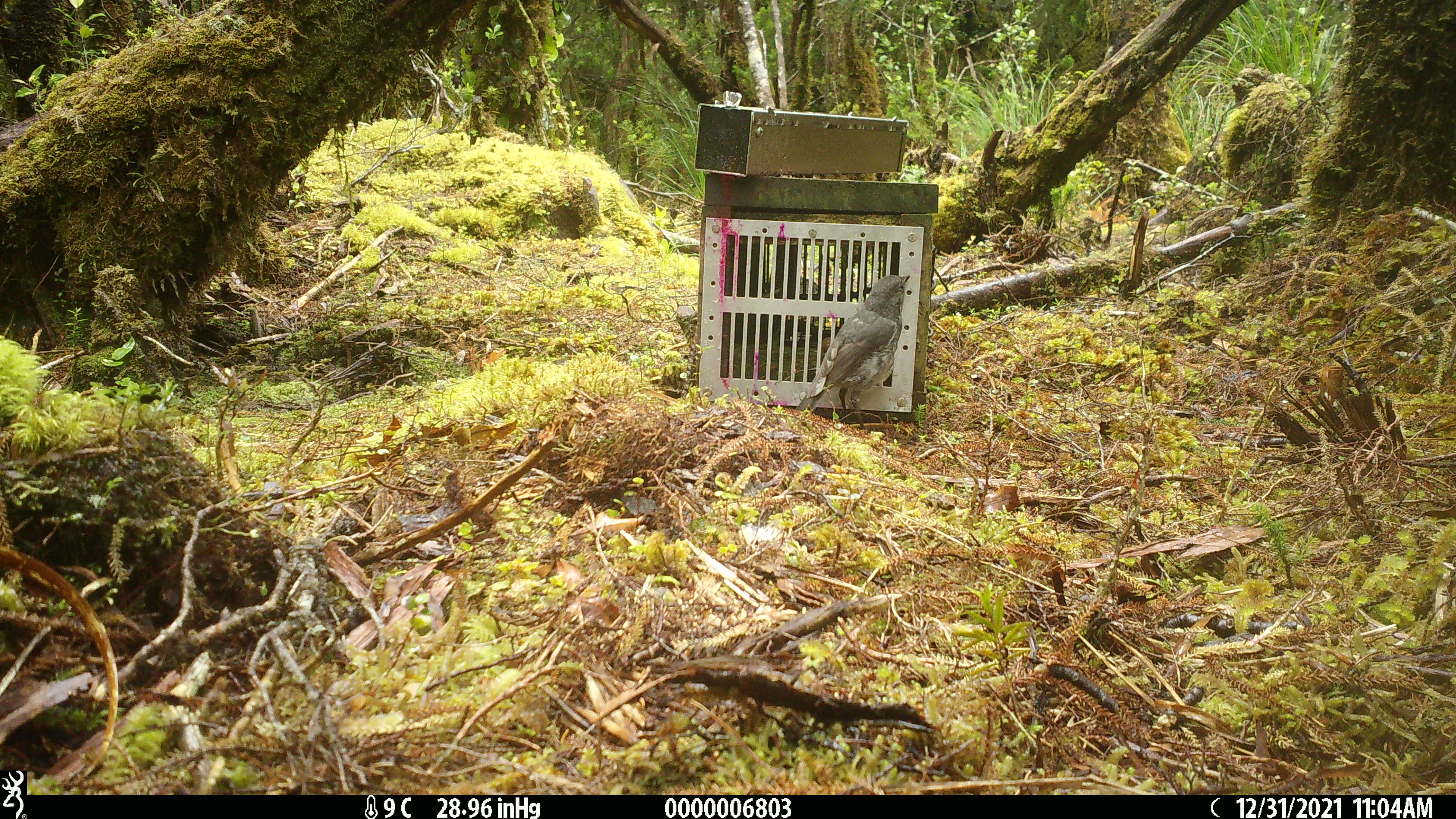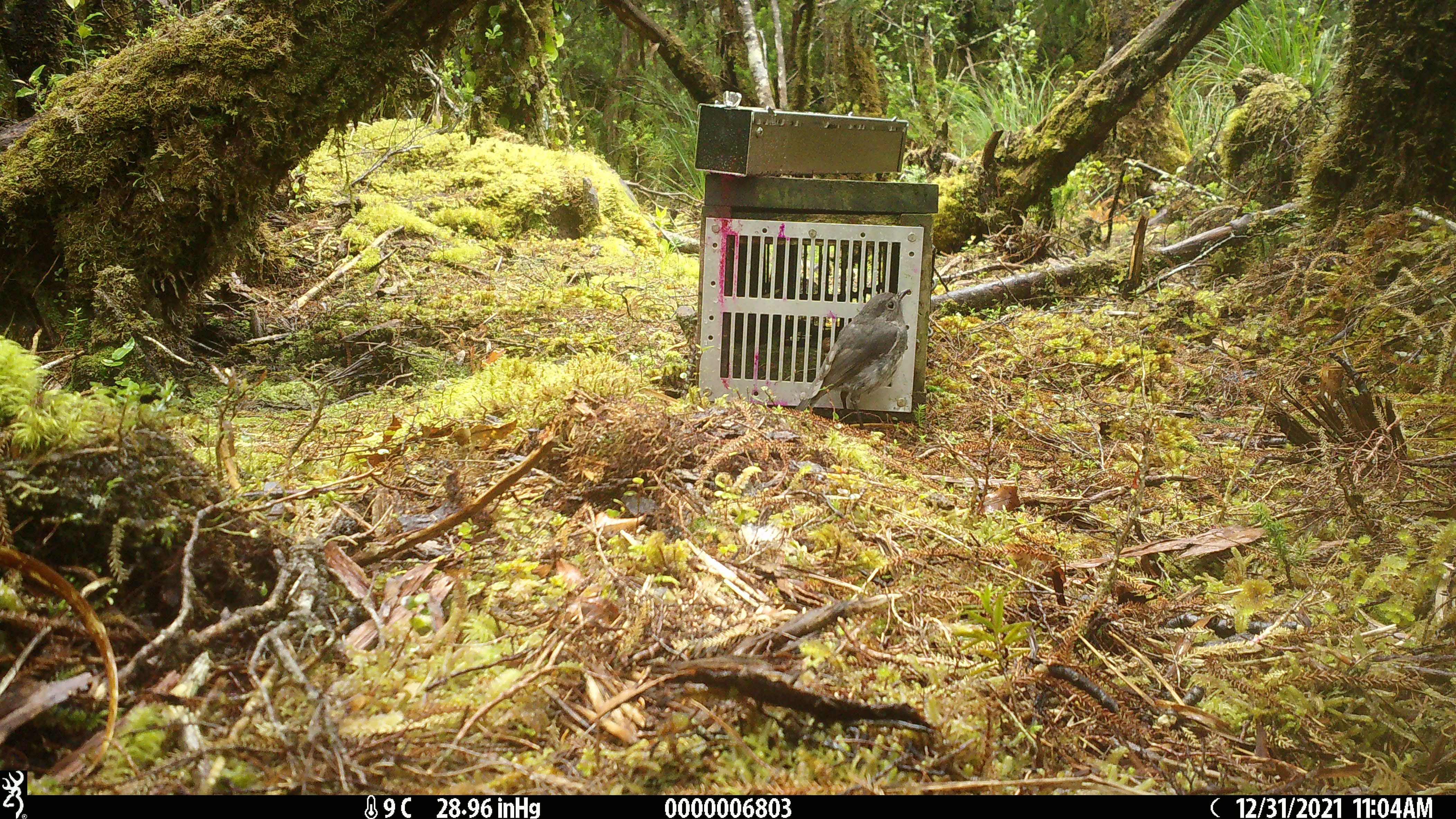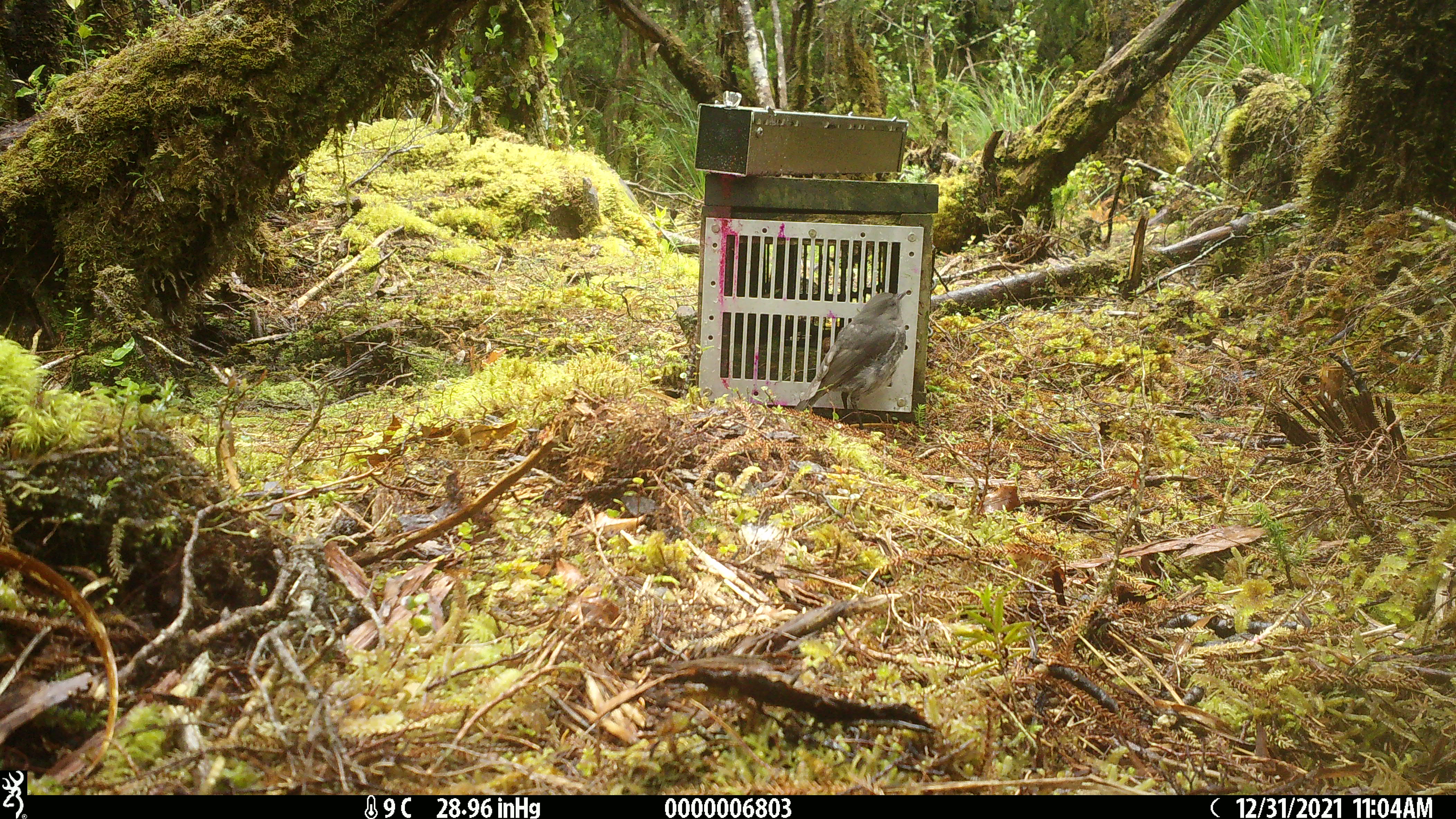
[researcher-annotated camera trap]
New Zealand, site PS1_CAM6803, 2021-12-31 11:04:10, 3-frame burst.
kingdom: Animalia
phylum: Chordata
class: Aves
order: Passeriformes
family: Petroicidae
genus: Petroica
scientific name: Petroica australis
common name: new zealand robin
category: robin